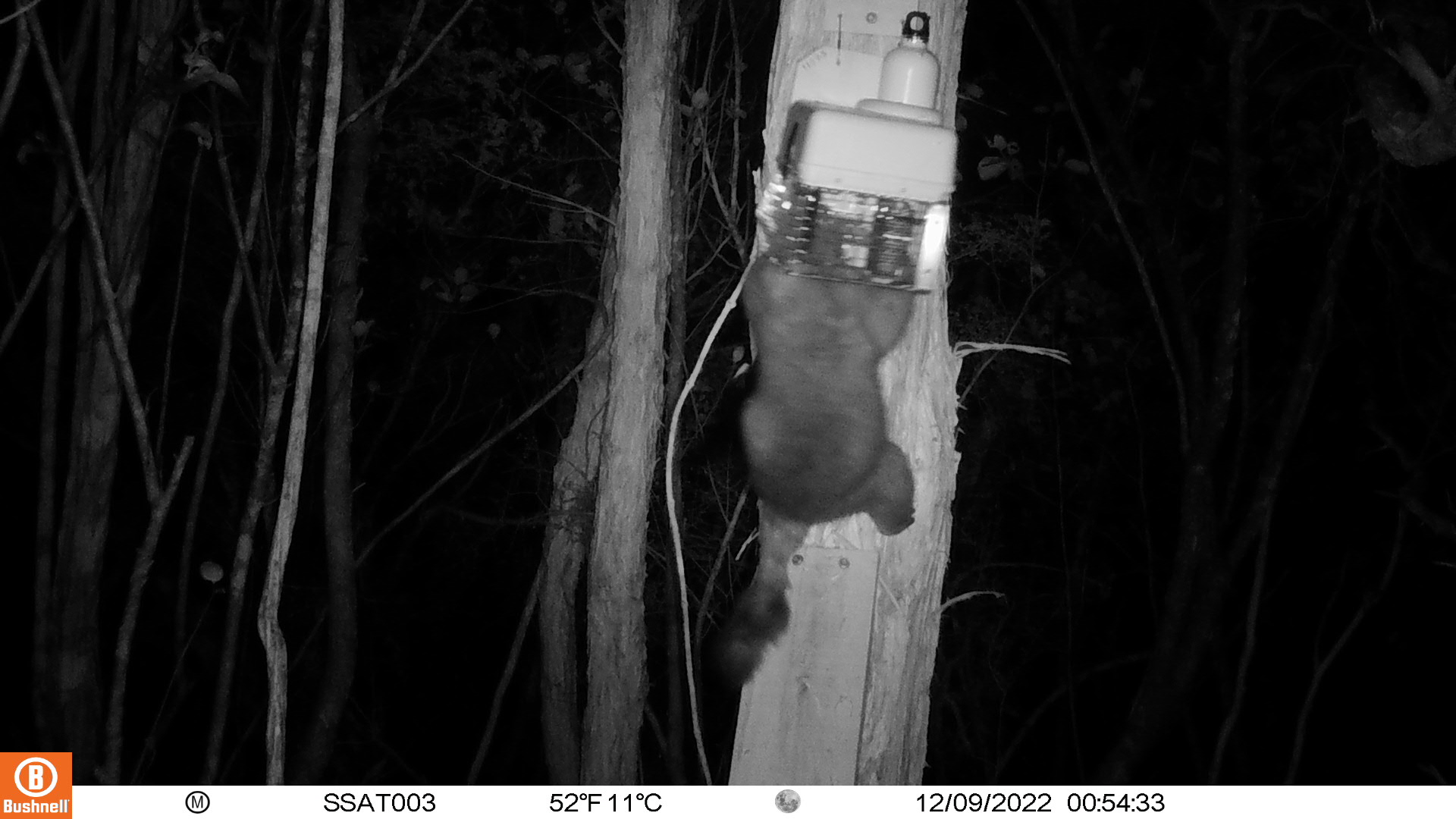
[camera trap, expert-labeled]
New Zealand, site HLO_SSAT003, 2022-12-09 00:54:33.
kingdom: Animalia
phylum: Chordata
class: Mammalia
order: Diprotodontia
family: Phalangeridae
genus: Trichosurus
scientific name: Trichosurus vulpecula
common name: common brushtail possum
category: possum